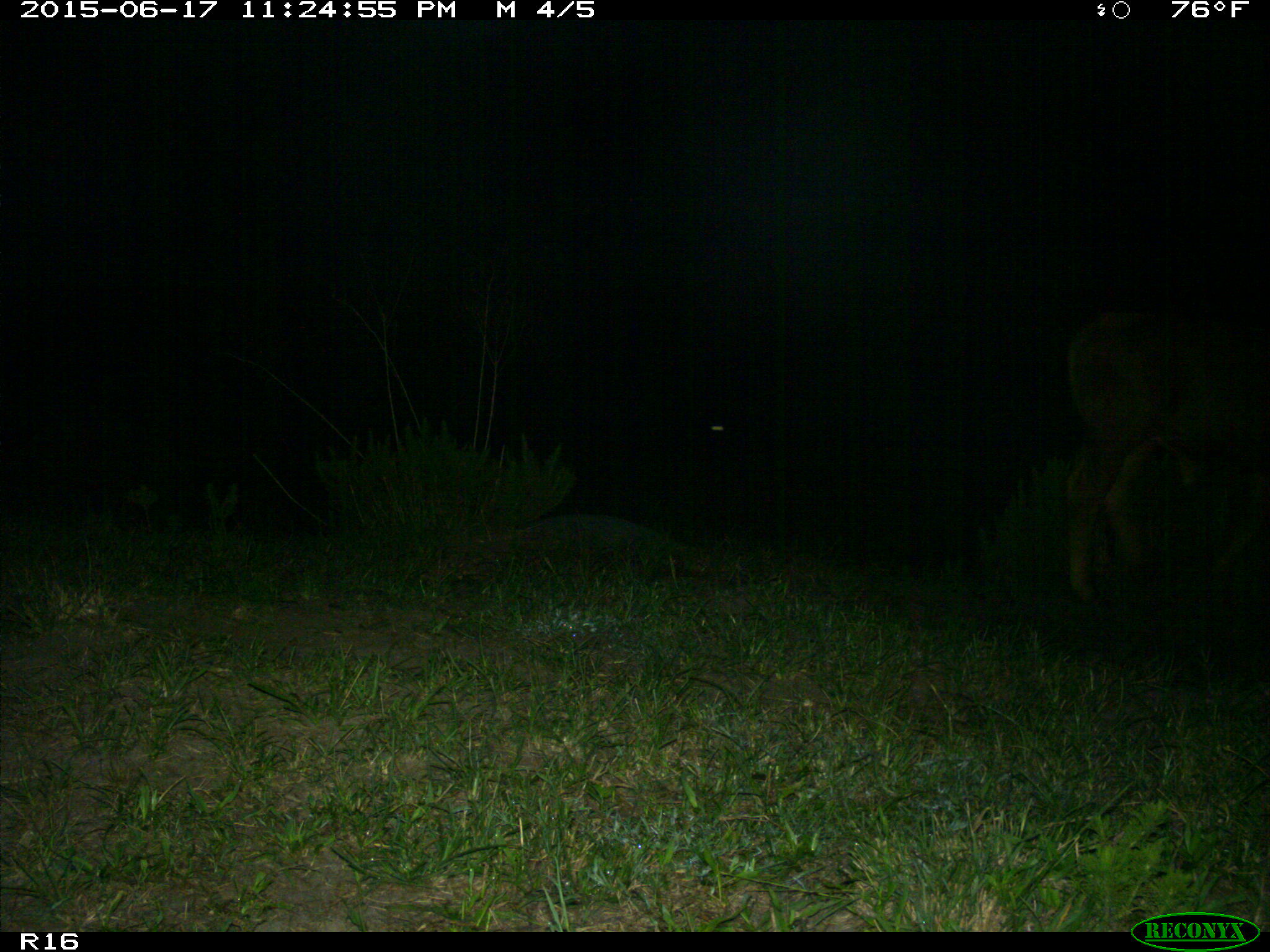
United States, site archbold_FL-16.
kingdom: Animalia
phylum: Chordata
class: Mammalia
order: Artiodactyla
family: Bovidae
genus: Bos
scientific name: Bos taurus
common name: domestic cow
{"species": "Bos taurus (domestic cow)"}